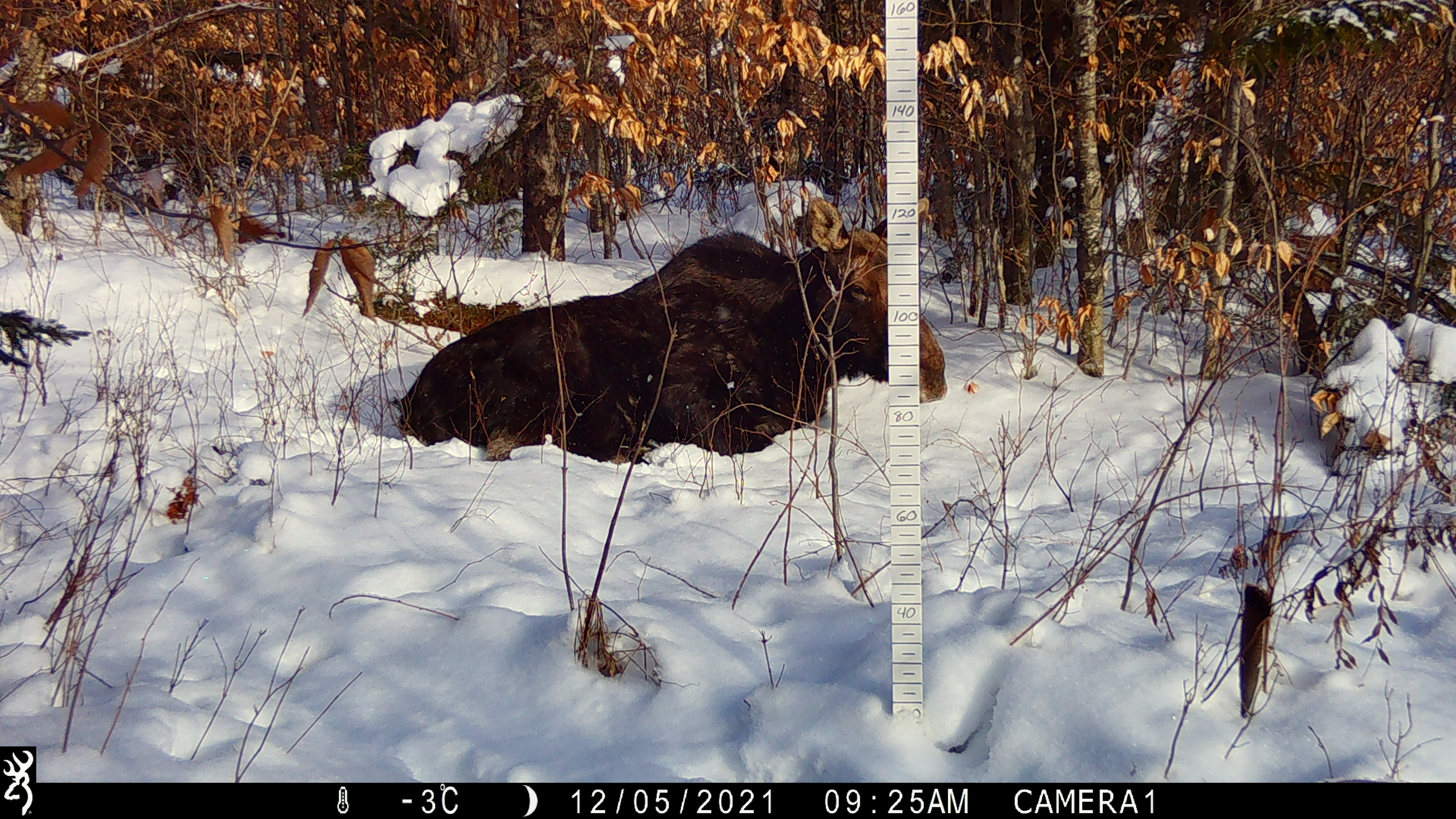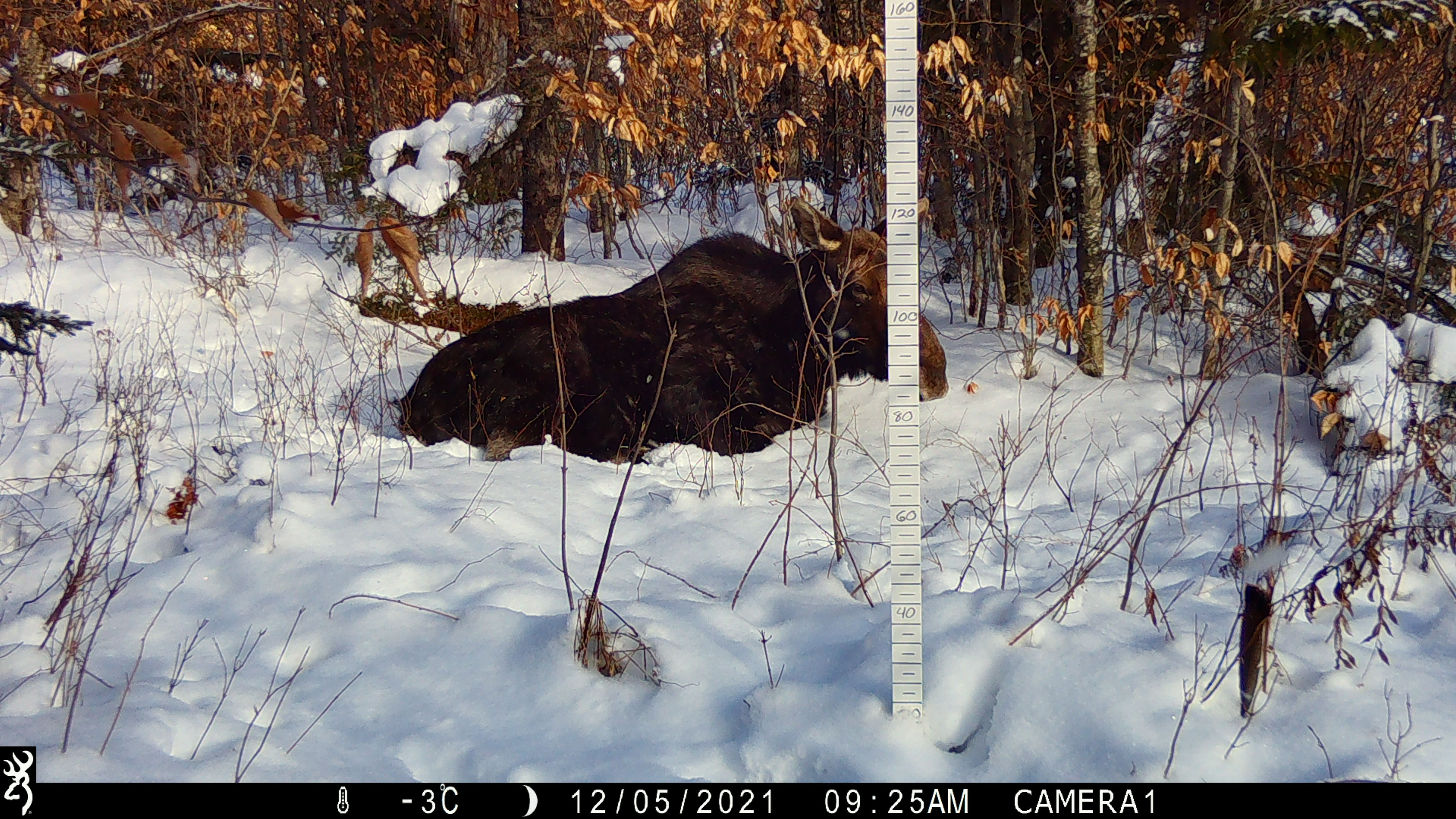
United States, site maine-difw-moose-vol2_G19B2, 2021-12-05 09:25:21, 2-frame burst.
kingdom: Animalia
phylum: Chordata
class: Mammalia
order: Artiodactyla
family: Cervidae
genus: Alces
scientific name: Alces alces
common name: moose